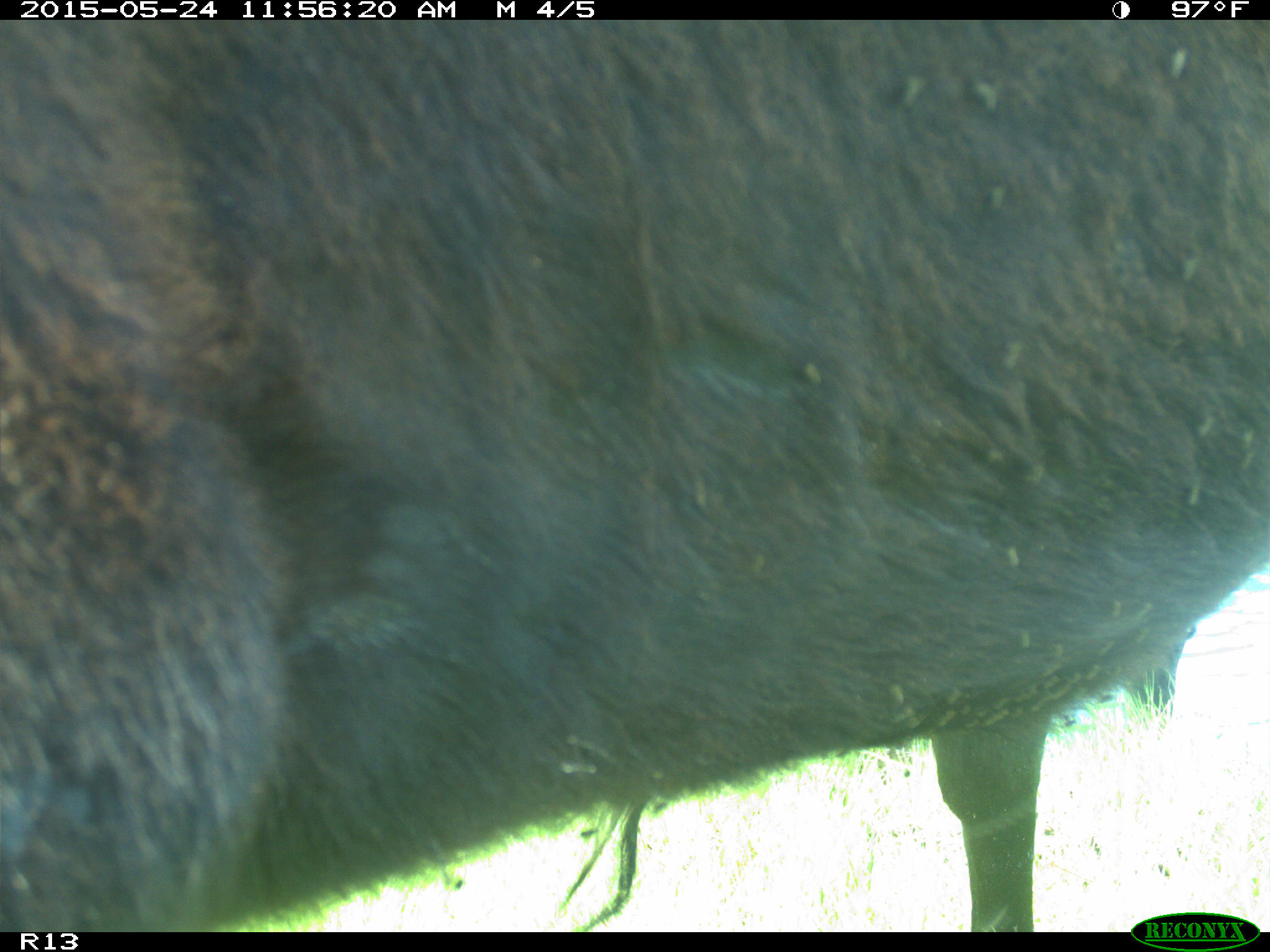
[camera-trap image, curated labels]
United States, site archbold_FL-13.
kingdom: Animalia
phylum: Chordata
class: Mammalia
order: Artiodactyla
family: Bovidae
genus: Bos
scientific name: Bos taurus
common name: domestic cow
Bos taurus (domestic cow).